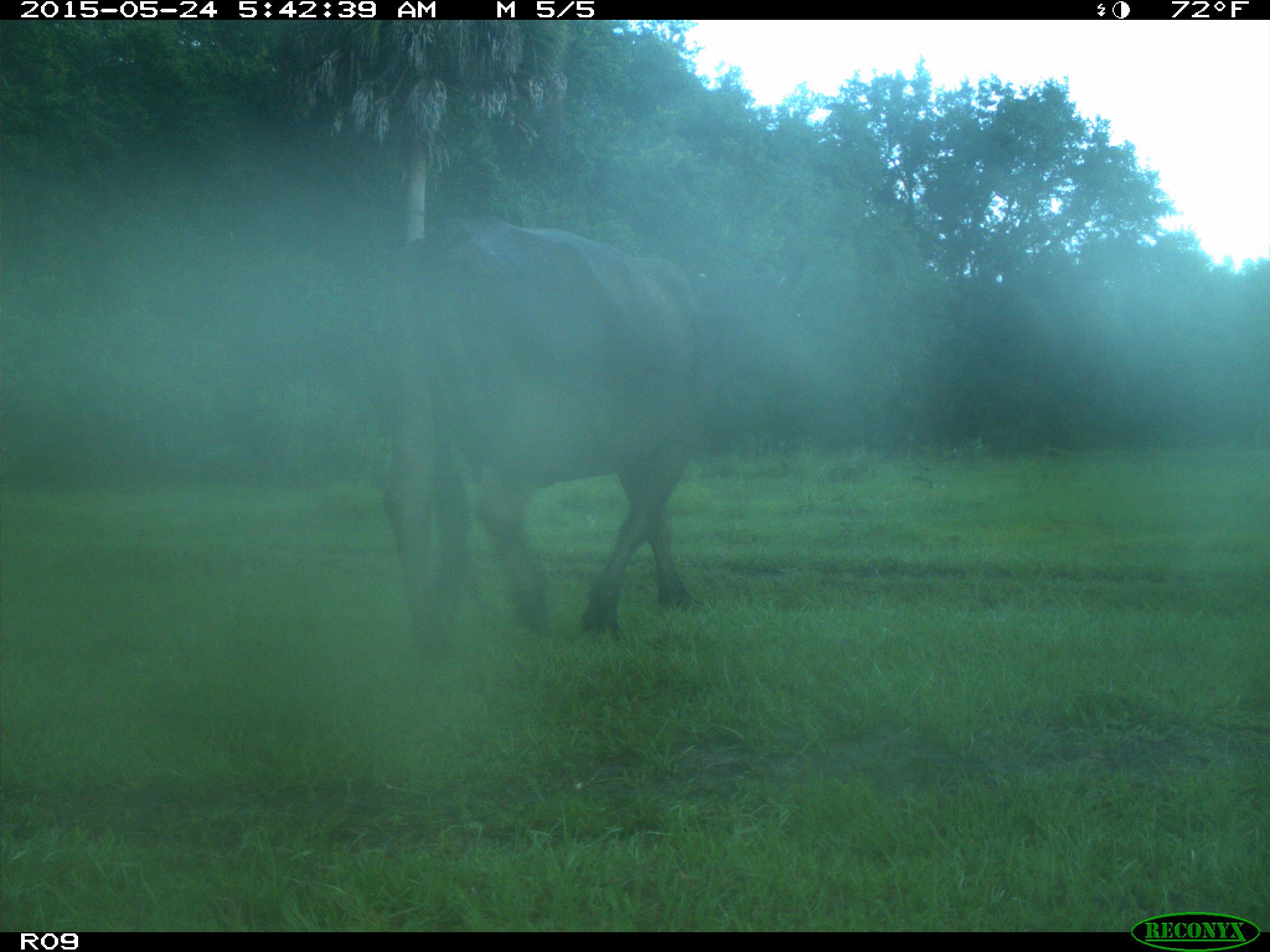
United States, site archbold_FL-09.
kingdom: Animalia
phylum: Chordata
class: Mammalia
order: Artiodactyla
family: Bovidae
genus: Bos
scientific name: Bos taurus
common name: domestic cow